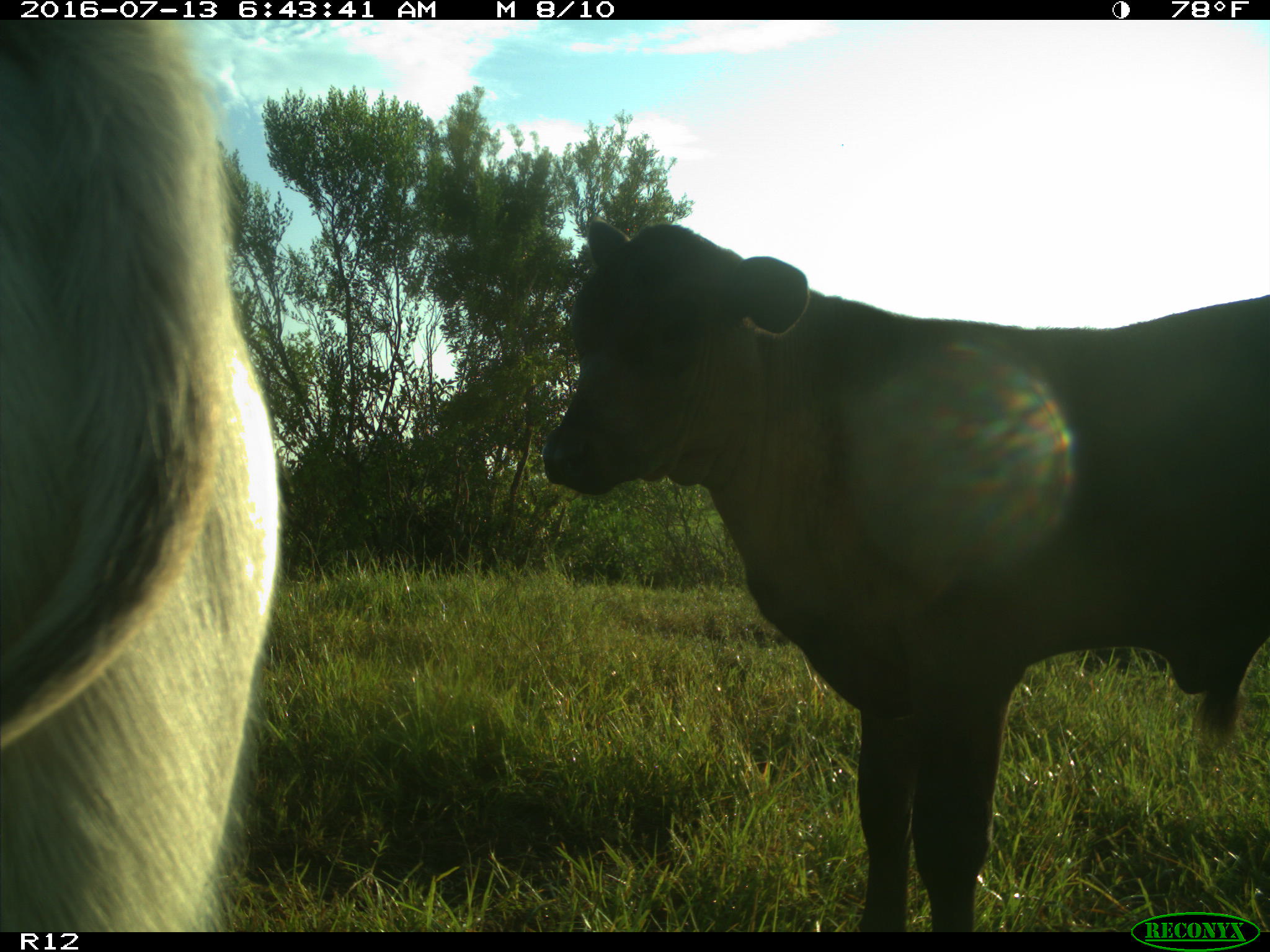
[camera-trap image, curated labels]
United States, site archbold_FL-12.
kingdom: Animalia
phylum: Chordata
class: Mammalia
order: Artiodactyla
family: Bovidae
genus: Bos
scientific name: Bos taurus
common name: domestic cow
Bos taurus (domestic cow).